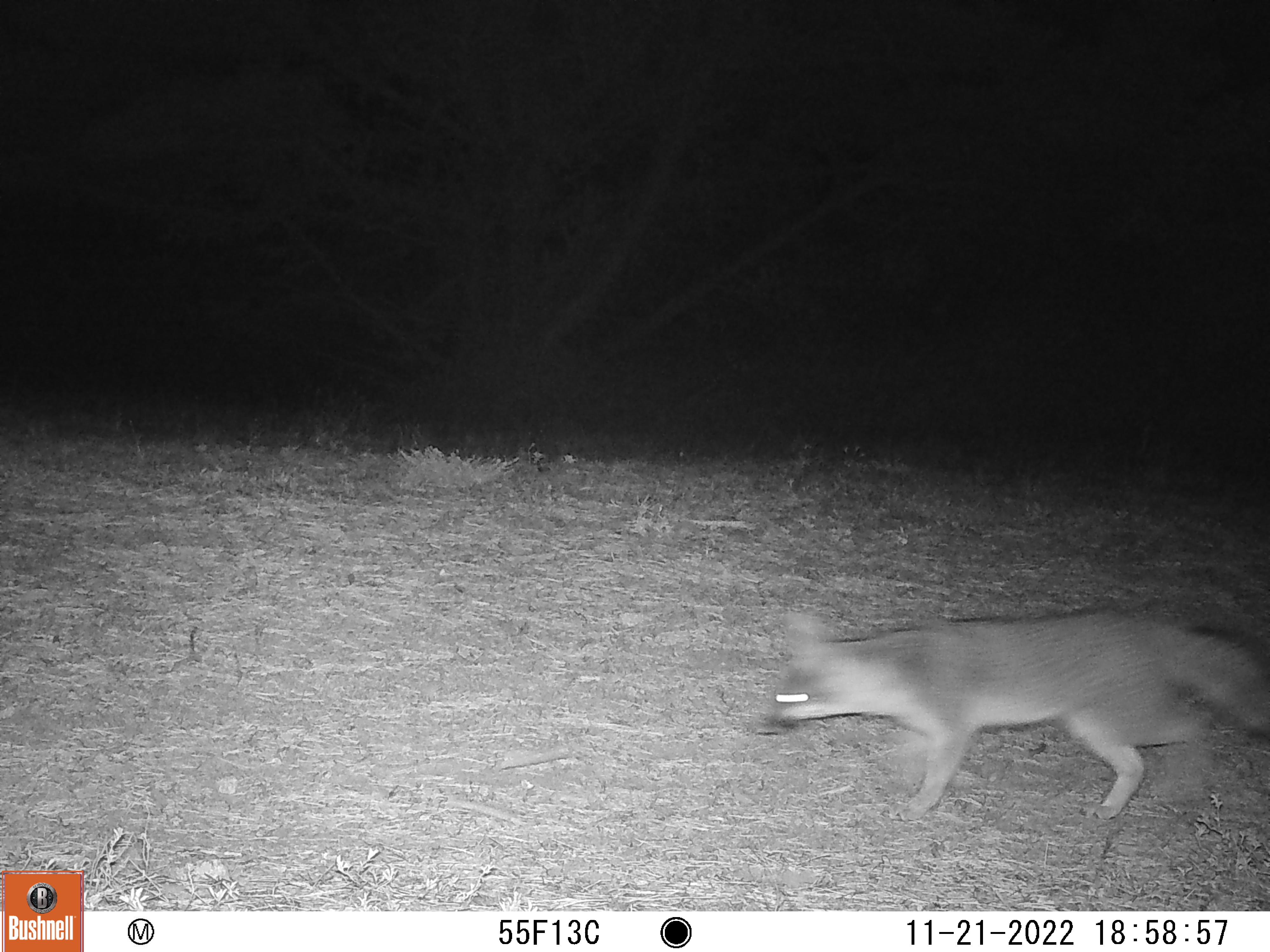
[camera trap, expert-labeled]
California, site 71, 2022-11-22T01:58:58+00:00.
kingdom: Animalia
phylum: Chordata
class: Mammalia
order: Carnivora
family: Canidae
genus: Urocyon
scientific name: Urocyon cinereoargenteus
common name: gray fox